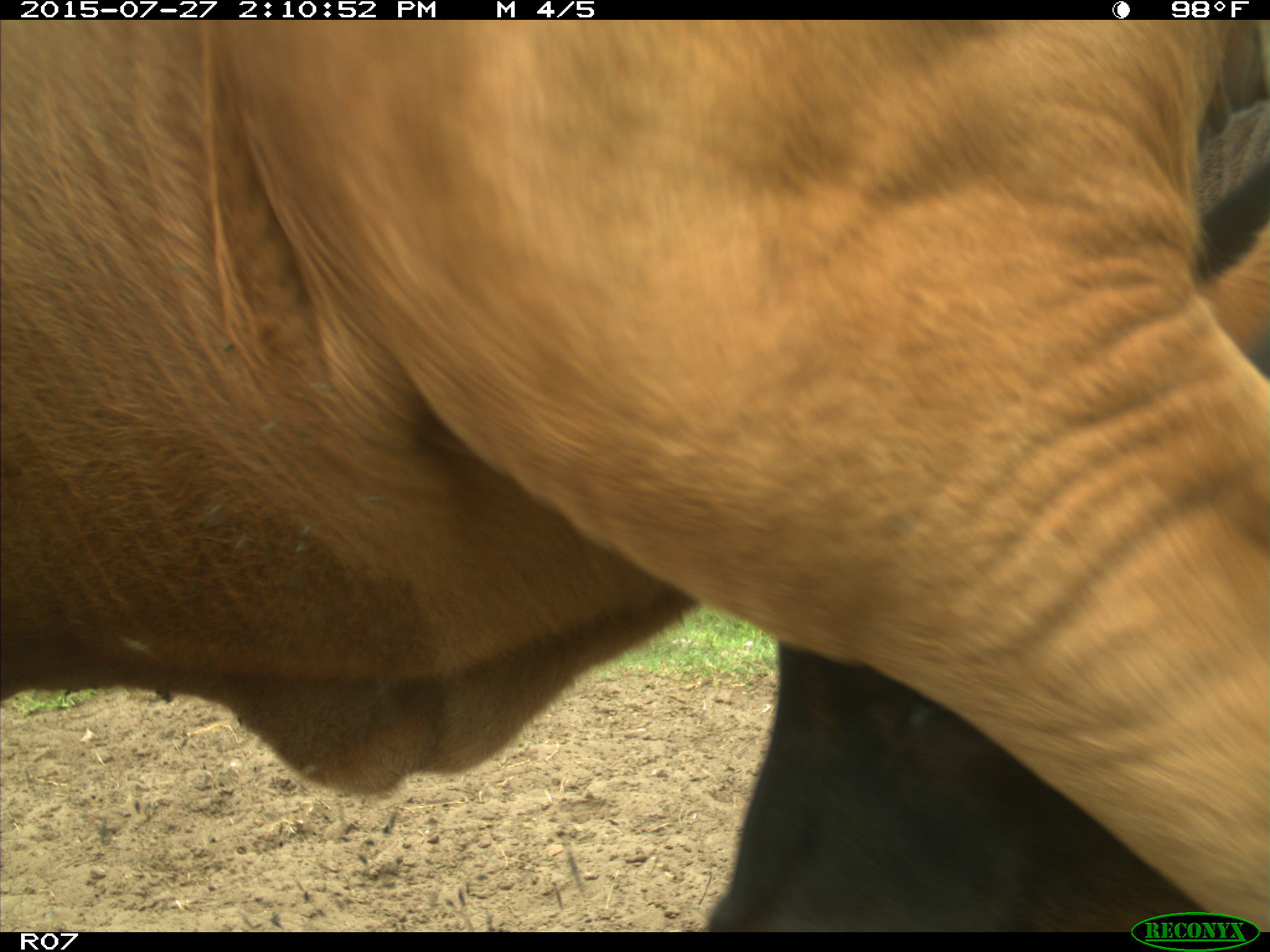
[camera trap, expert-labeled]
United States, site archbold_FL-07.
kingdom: Animalia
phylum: Chordata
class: Mammalia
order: Artiodactyla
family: Bovidae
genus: Bos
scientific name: Bos taurus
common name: domestic cow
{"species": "Bos taurus (domestic cow)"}